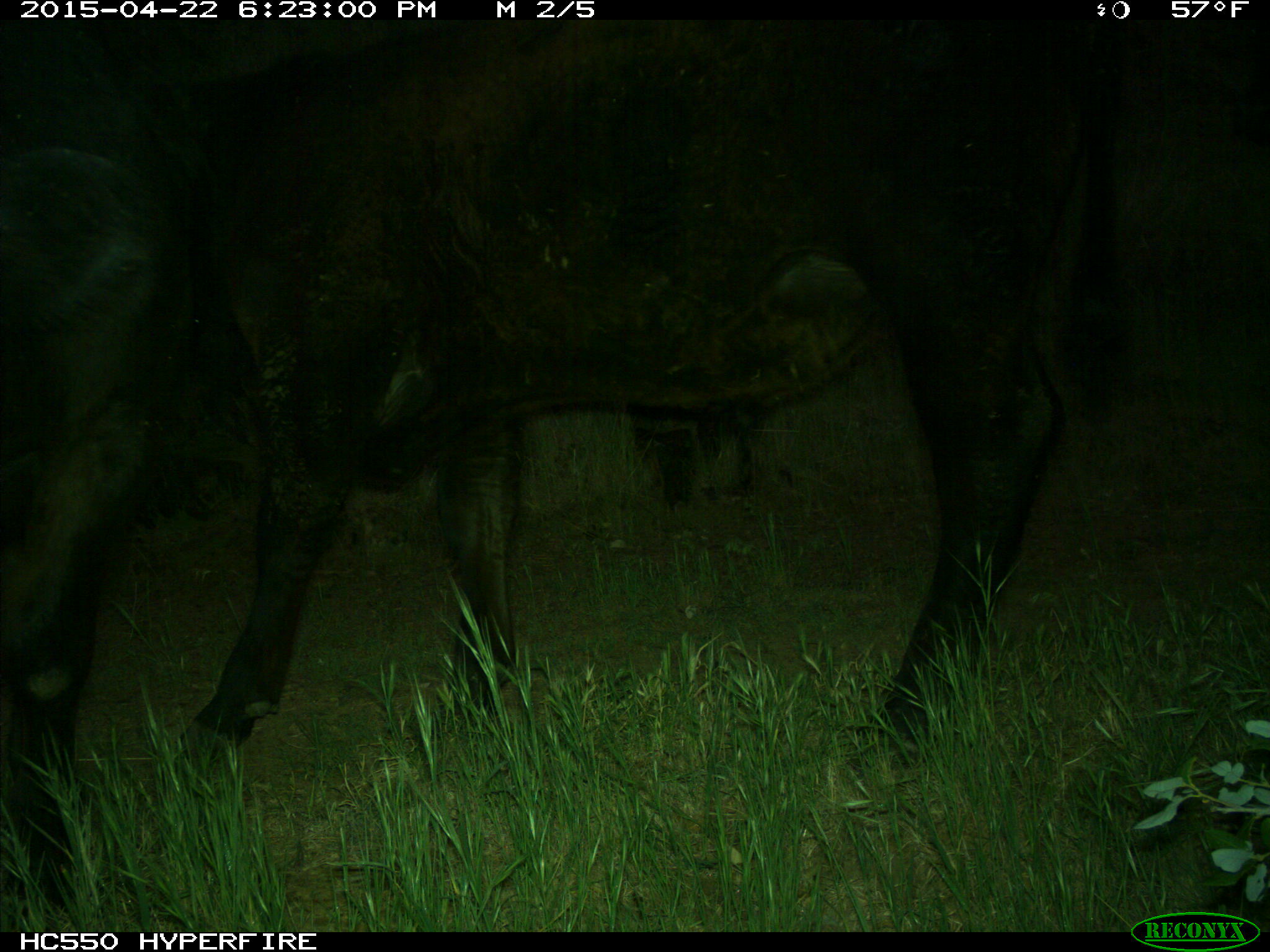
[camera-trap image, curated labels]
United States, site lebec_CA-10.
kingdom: Animalia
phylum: Chordata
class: Mammalia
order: Artiodactyla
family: Bovidae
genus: Bos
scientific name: Bos taurus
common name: domestic cow